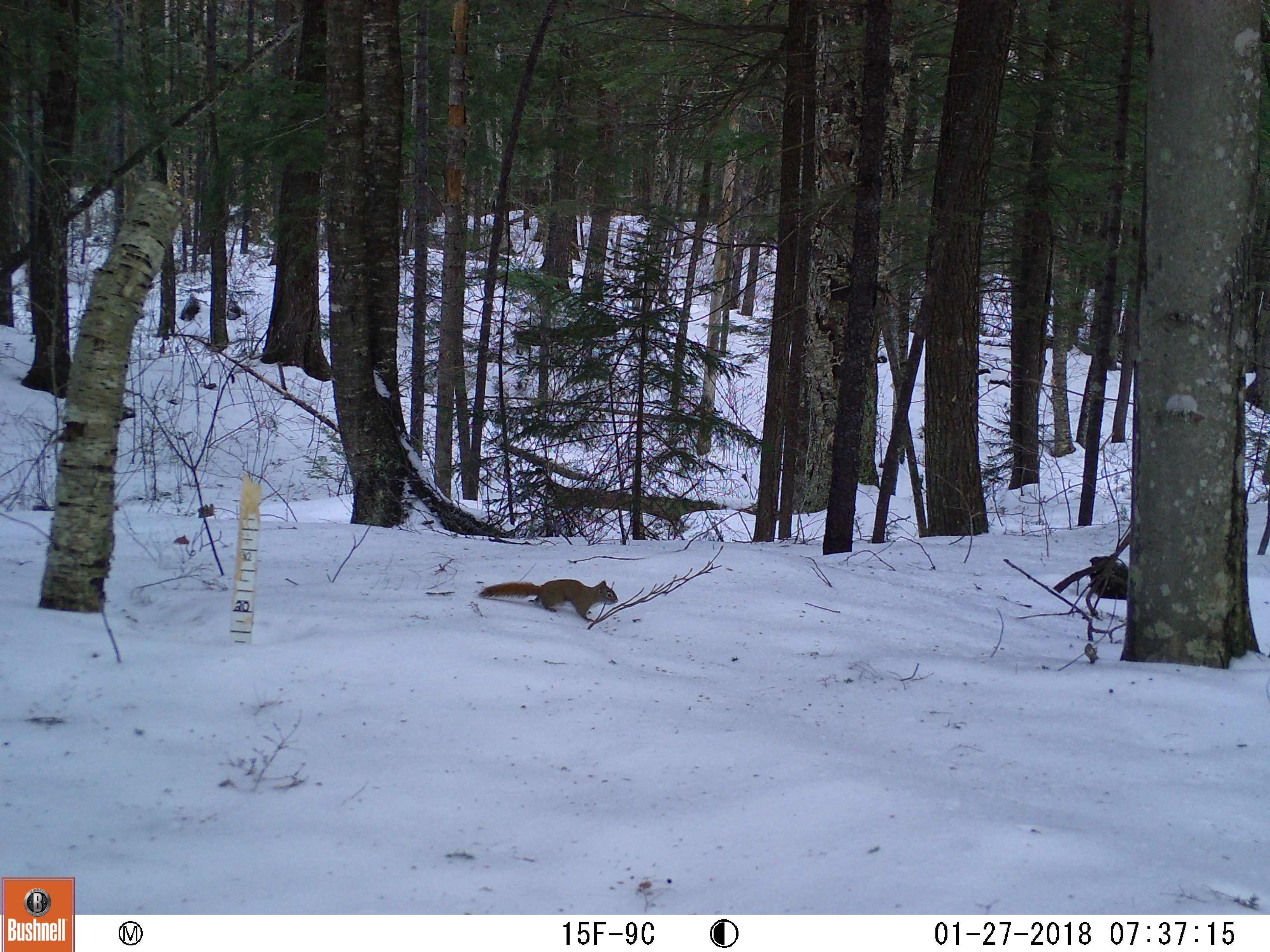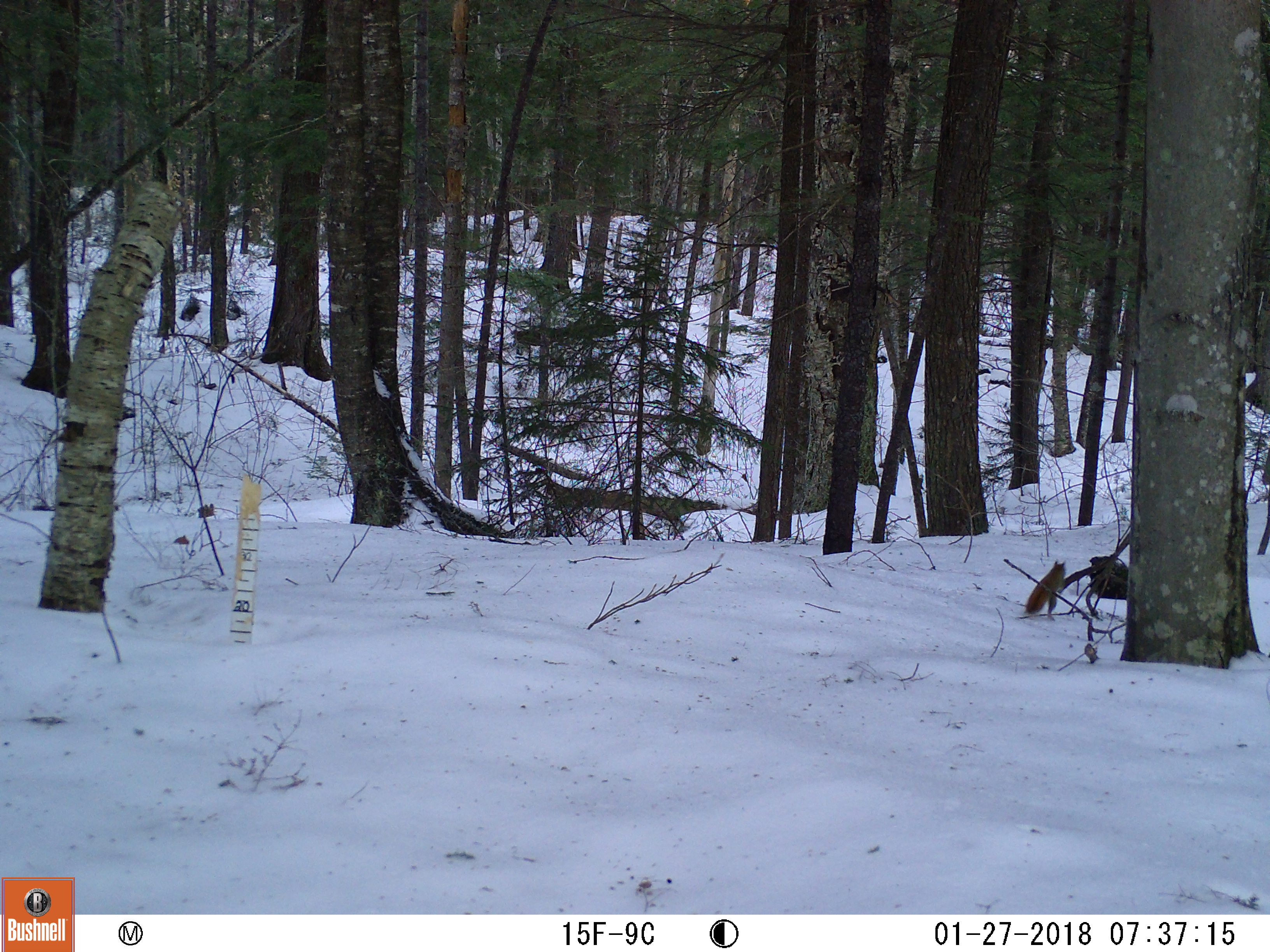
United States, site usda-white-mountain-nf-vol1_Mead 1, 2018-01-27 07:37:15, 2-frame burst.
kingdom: Animalia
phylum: Chordata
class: Mammalia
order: Rodentia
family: Sciuridae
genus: Tamiasciurus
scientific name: Tamiasciurus hudsonicus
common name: red squirrel